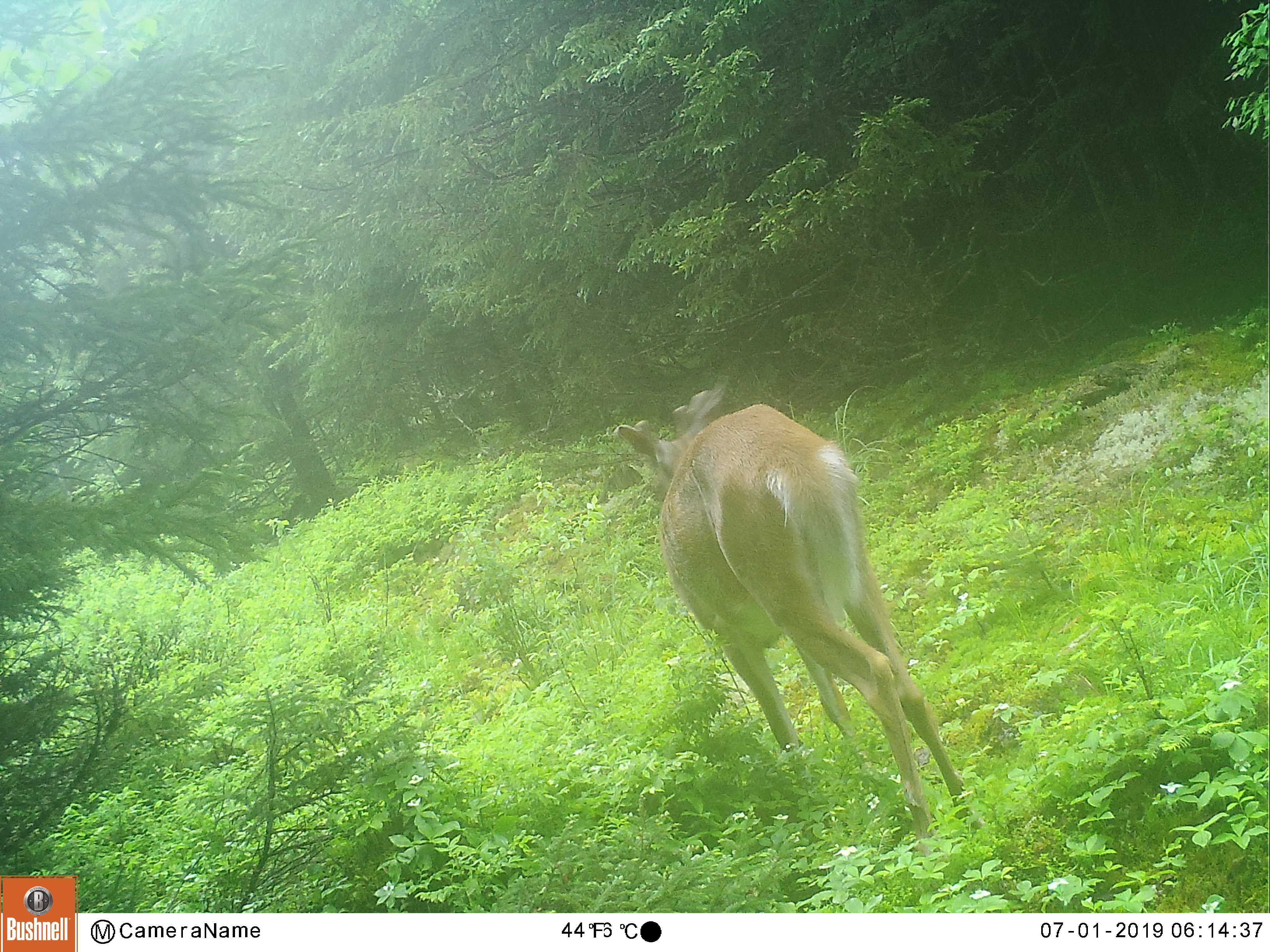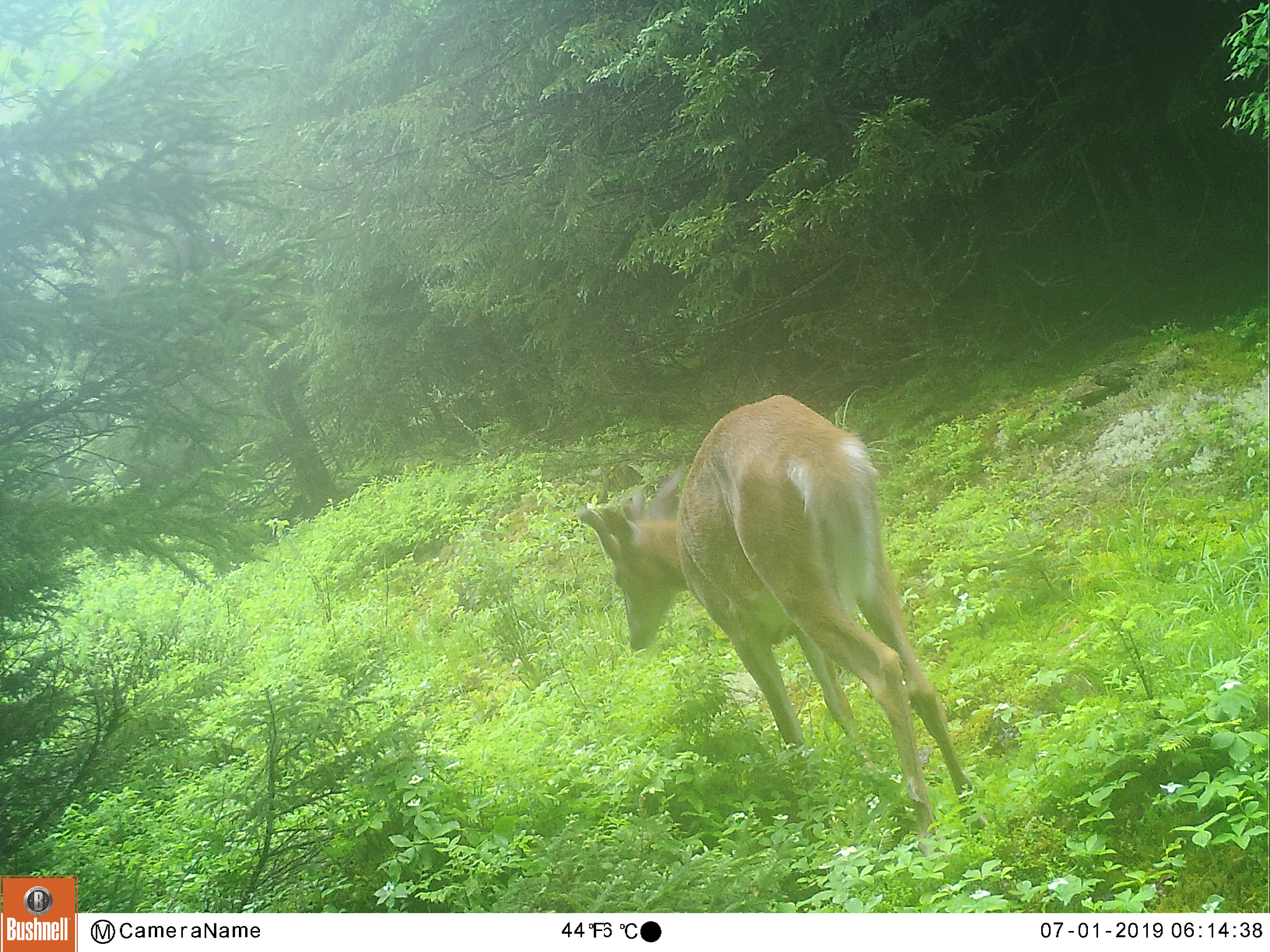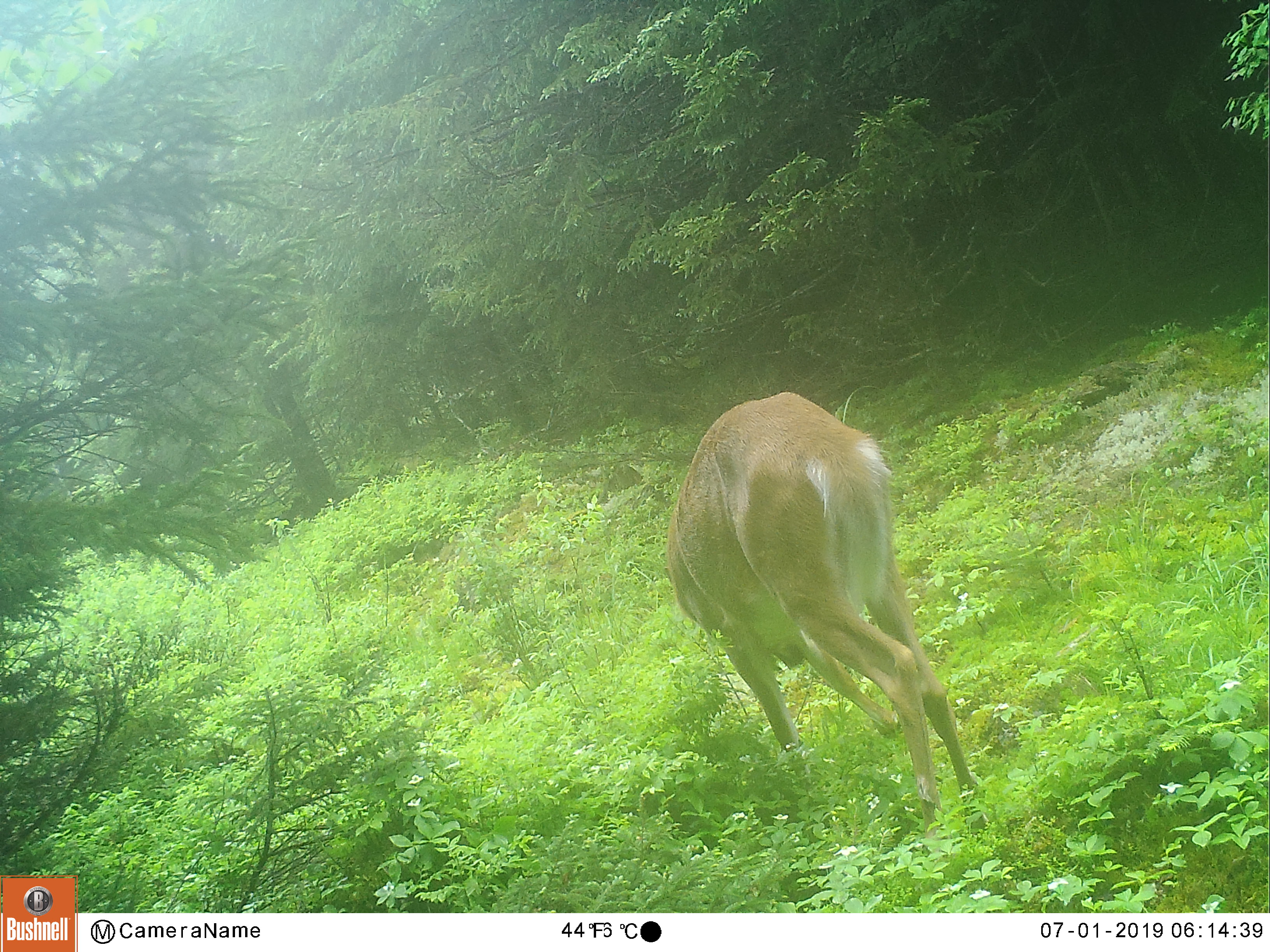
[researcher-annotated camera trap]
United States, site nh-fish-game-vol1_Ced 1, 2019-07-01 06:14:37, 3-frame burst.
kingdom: Animalia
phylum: Chordata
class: Mammalia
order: Artiodactyla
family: Cervidae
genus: Odocoileus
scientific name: Odocoileus virginianus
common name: white-tailed deer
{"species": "white-tailed deer (Odocoileus virginianus)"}